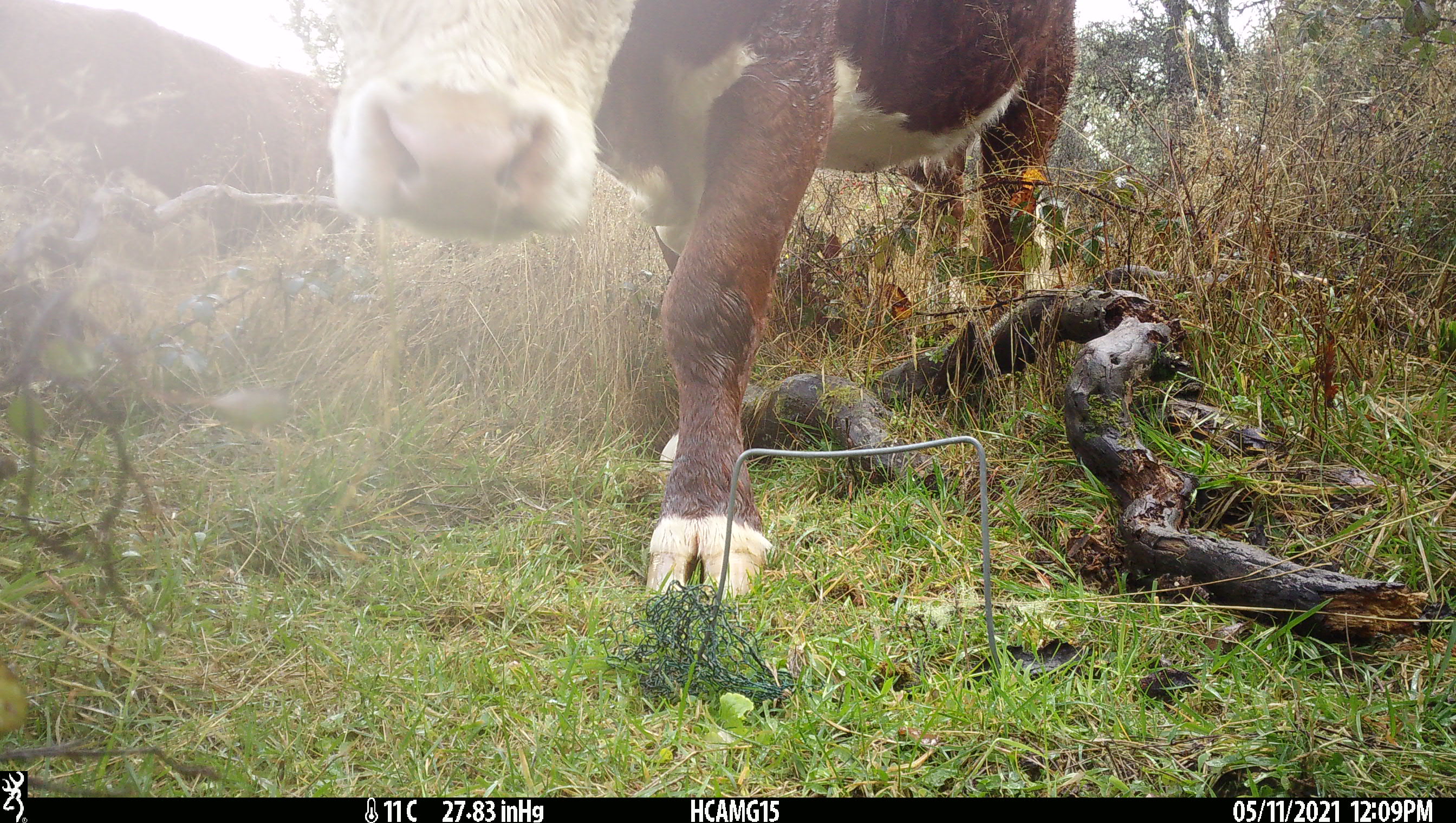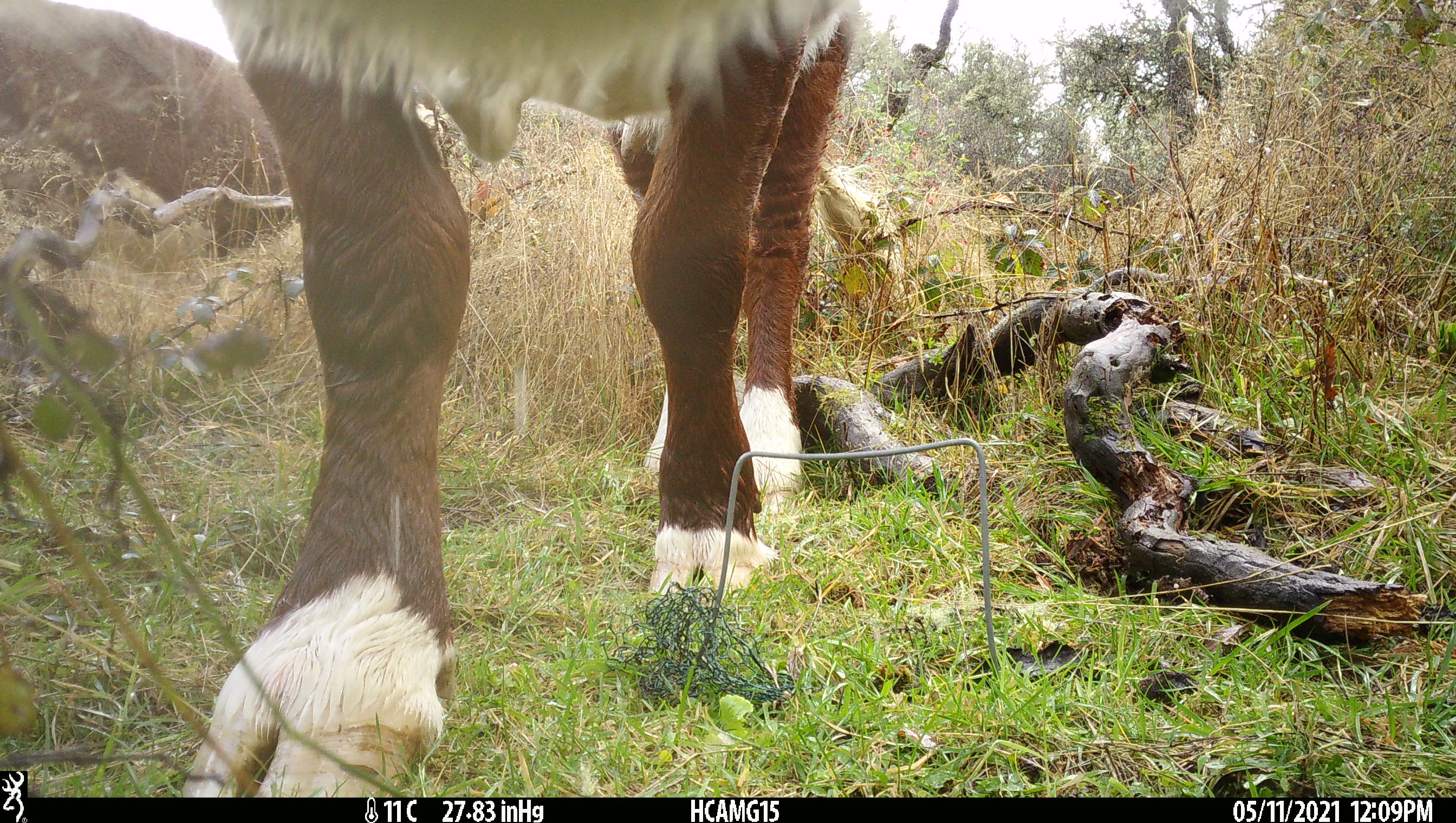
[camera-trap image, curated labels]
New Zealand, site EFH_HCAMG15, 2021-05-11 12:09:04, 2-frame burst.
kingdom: Animalia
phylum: Chordata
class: Mammalia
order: Artiodactyla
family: Bovidae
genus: Bos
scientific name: Bos taurus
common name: domestic cow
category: cow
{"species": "cow (domestic cow) (Bos taurus)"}